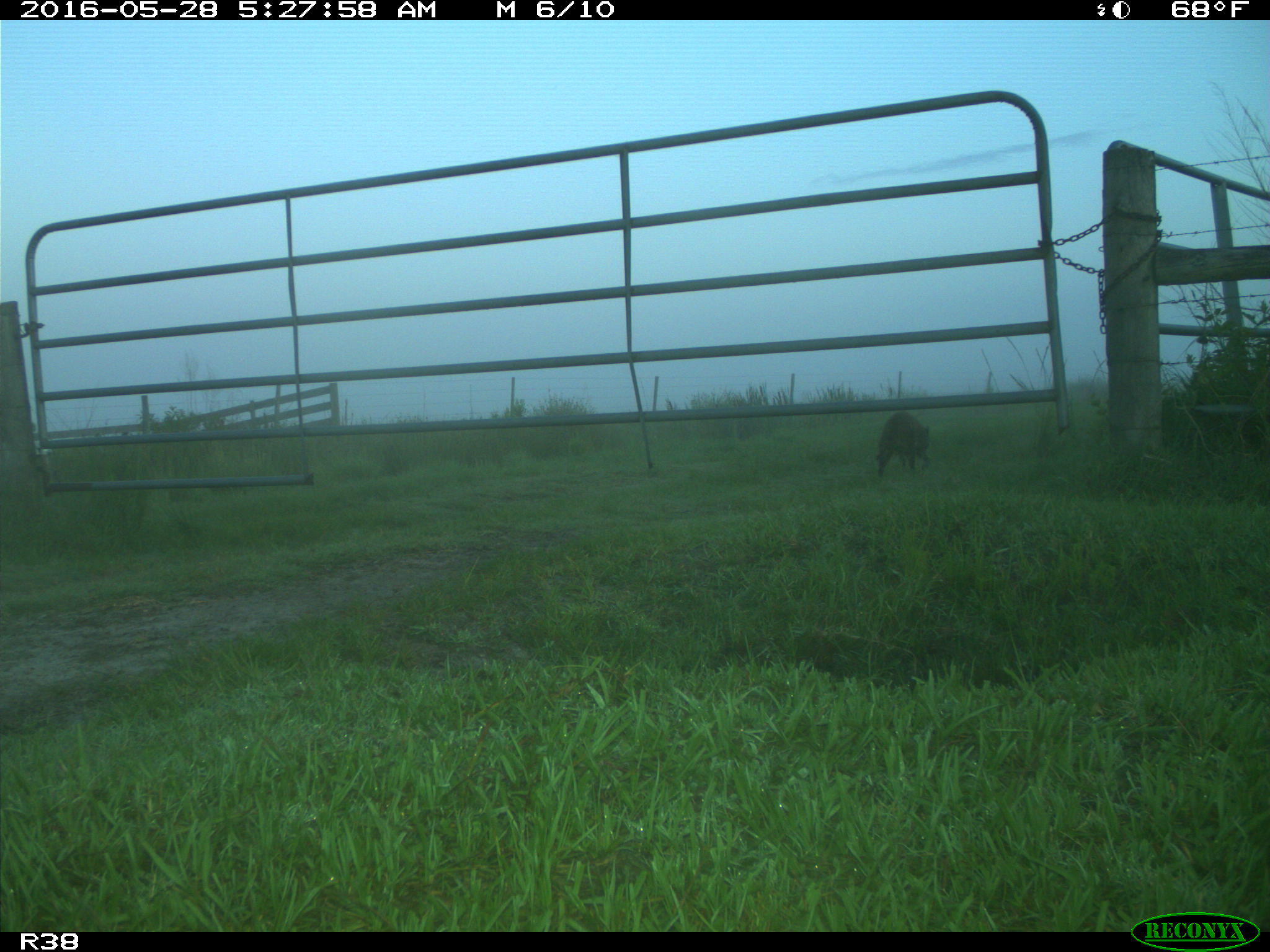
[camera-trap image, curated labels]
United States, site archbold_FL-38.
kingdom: Animalia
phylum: Chordata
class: Mammalia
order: Carnivora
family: Procyonidae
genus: Procyon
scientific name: Procyon lotor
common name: common raccoon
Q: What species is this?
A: Procyon lotor (common raccoon).